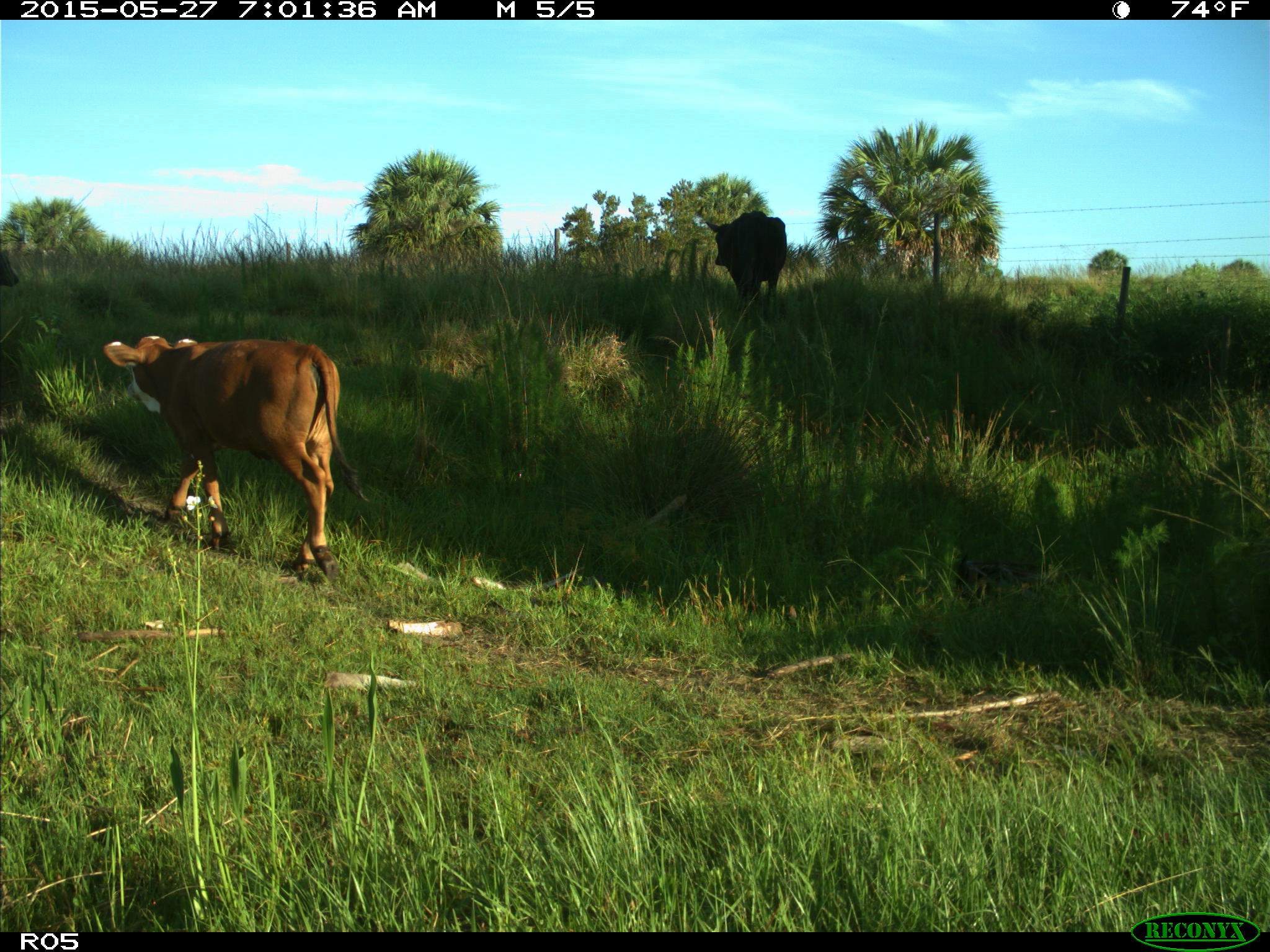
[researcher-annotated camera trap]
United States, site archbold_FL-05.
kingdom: Animalia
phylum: Chordata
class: Mammalia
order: Artiodactyla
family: Bovidae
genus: Bos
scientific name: Bos taurus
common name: domestic cow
Bos taurus (domestic cow).